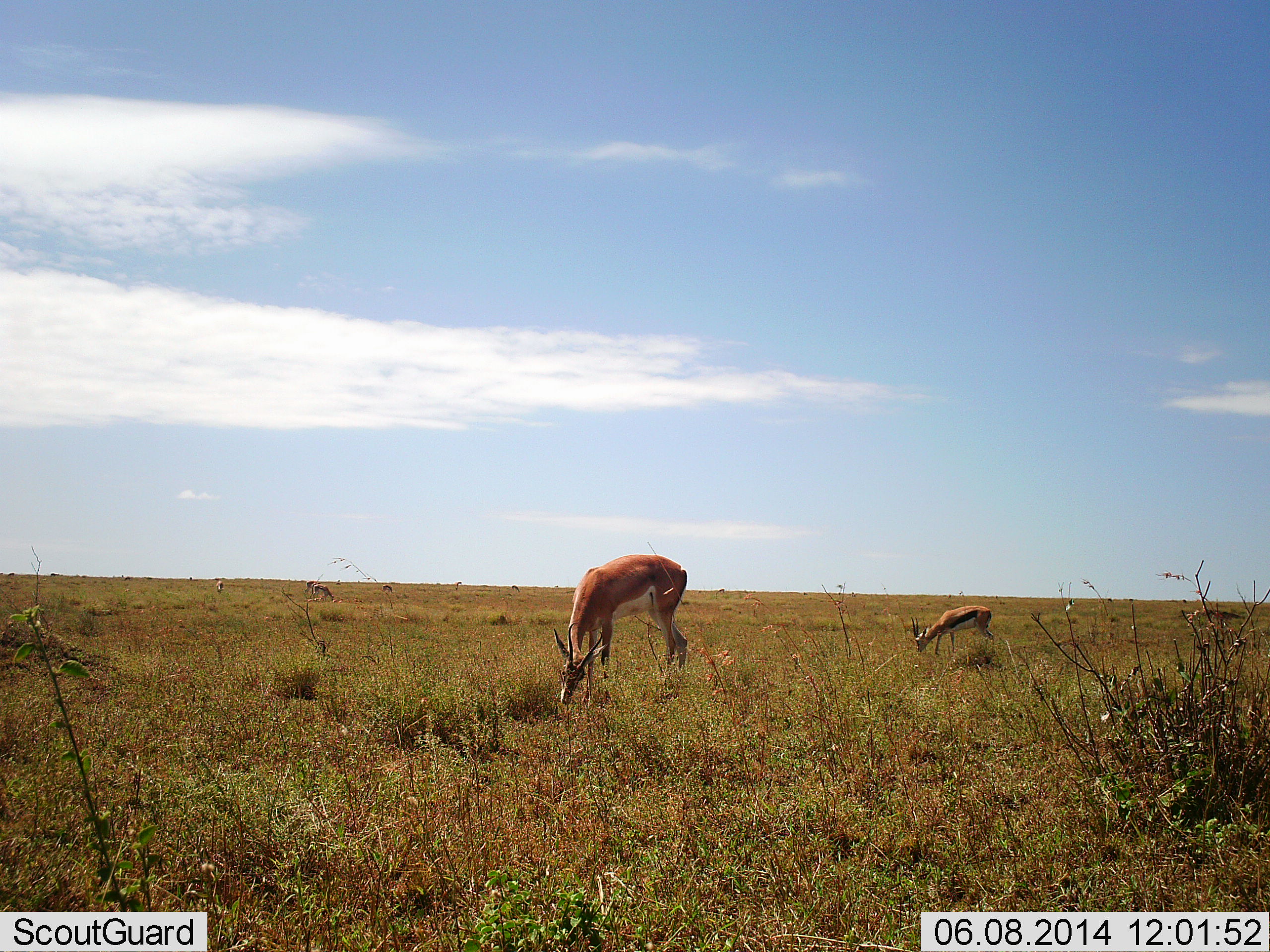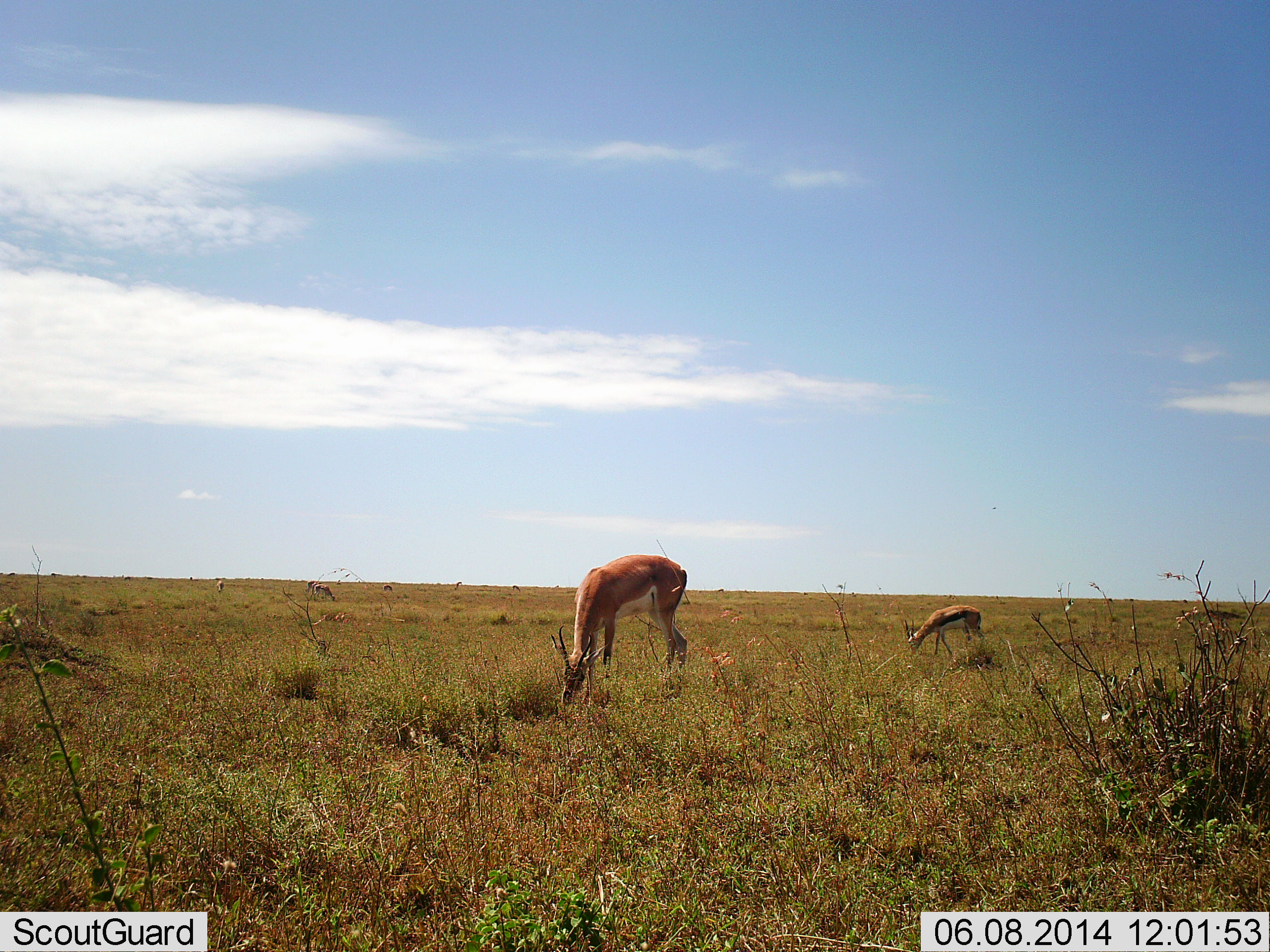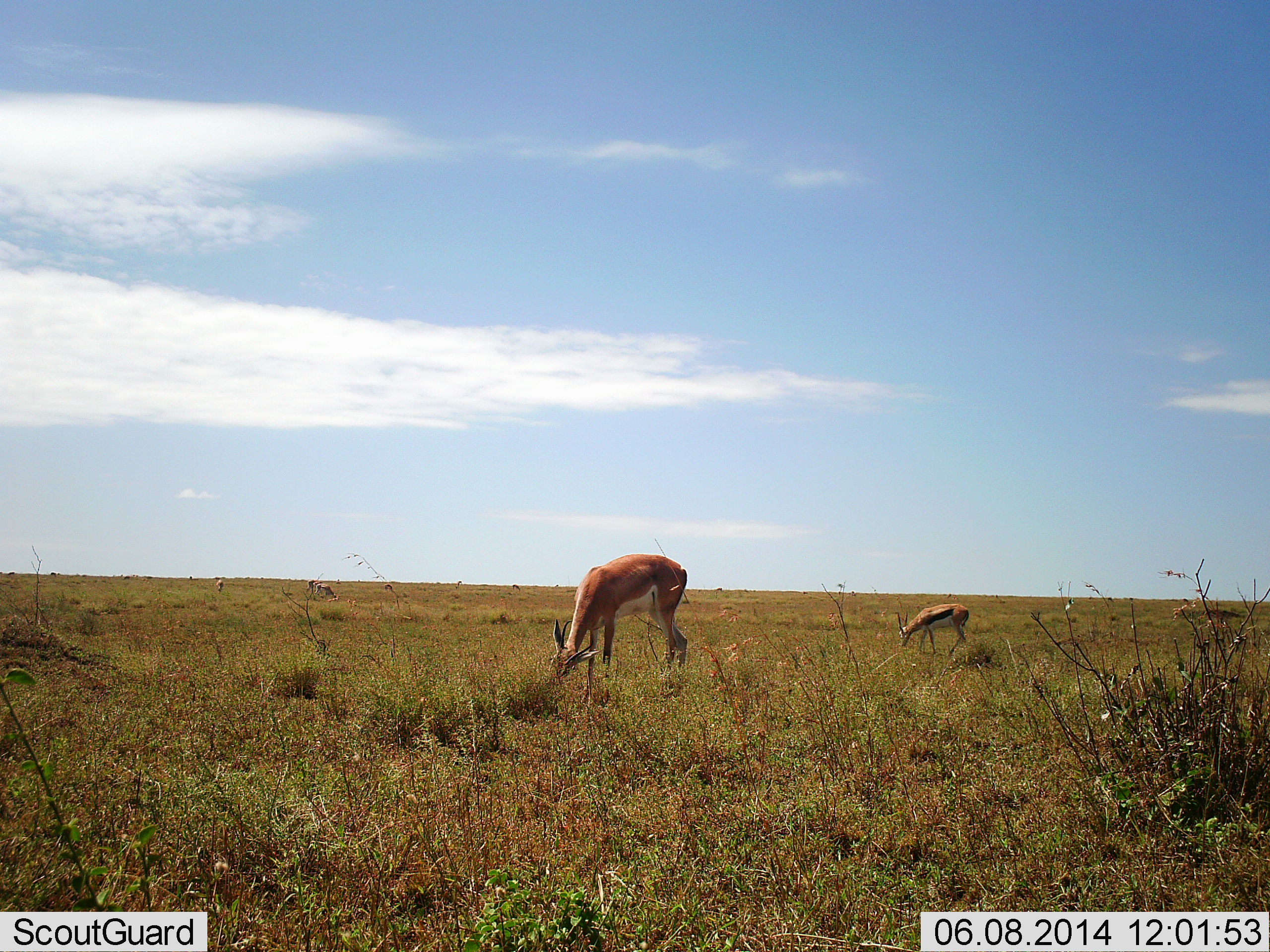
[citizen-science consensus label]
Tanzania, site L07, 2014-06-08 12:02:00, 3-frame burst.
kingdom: Animalia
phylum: Chordata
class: Mammalia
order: Artiodactyla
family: Bovidae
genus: Eudorcas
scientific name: Eudorcas thomsonii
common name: thomson's gazelle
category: gazellethomsons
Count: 2.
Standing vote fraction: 12%.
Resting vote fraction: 0%.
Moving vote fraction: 6%.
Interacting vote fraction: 0%.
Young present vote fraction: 0%.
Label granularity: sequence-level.